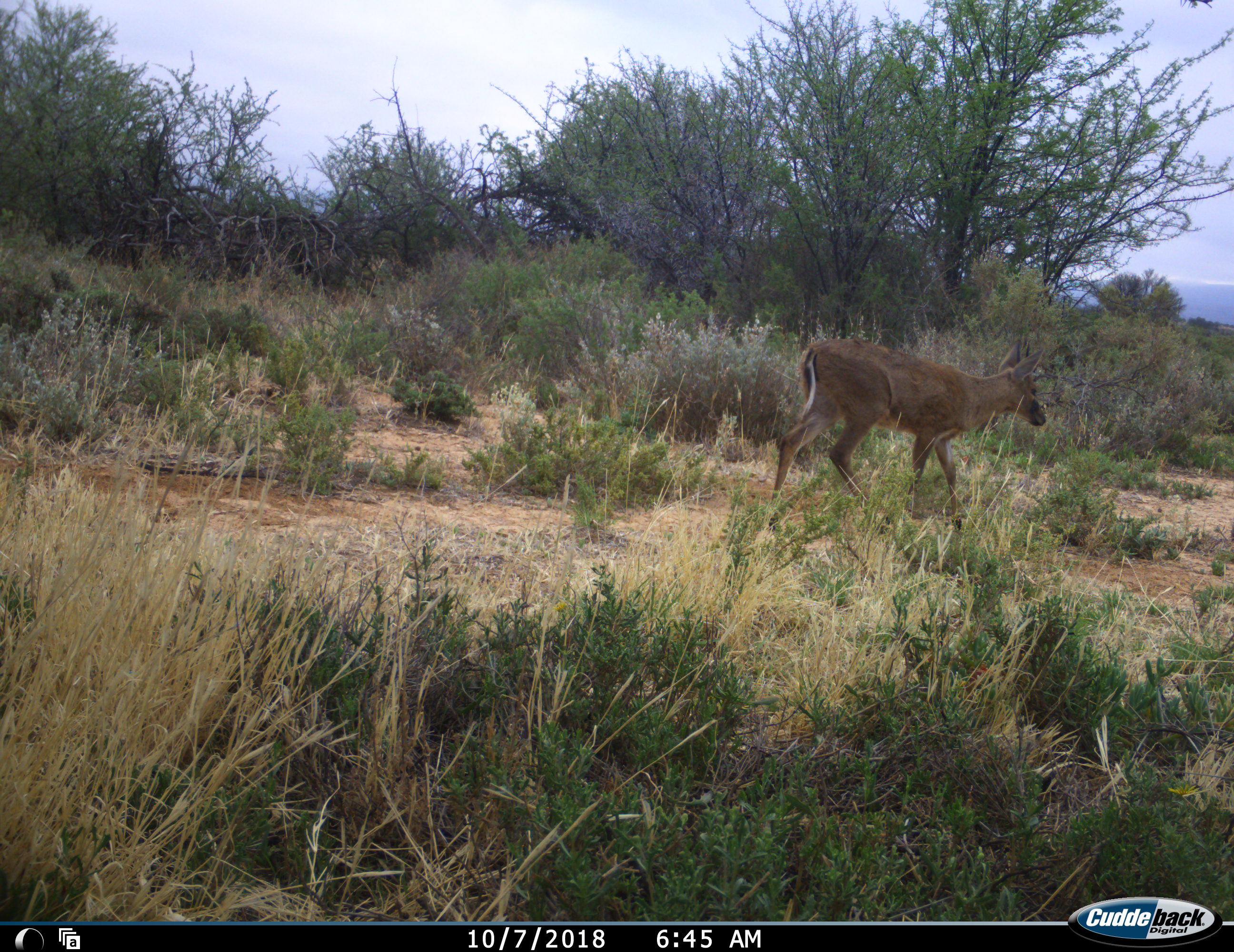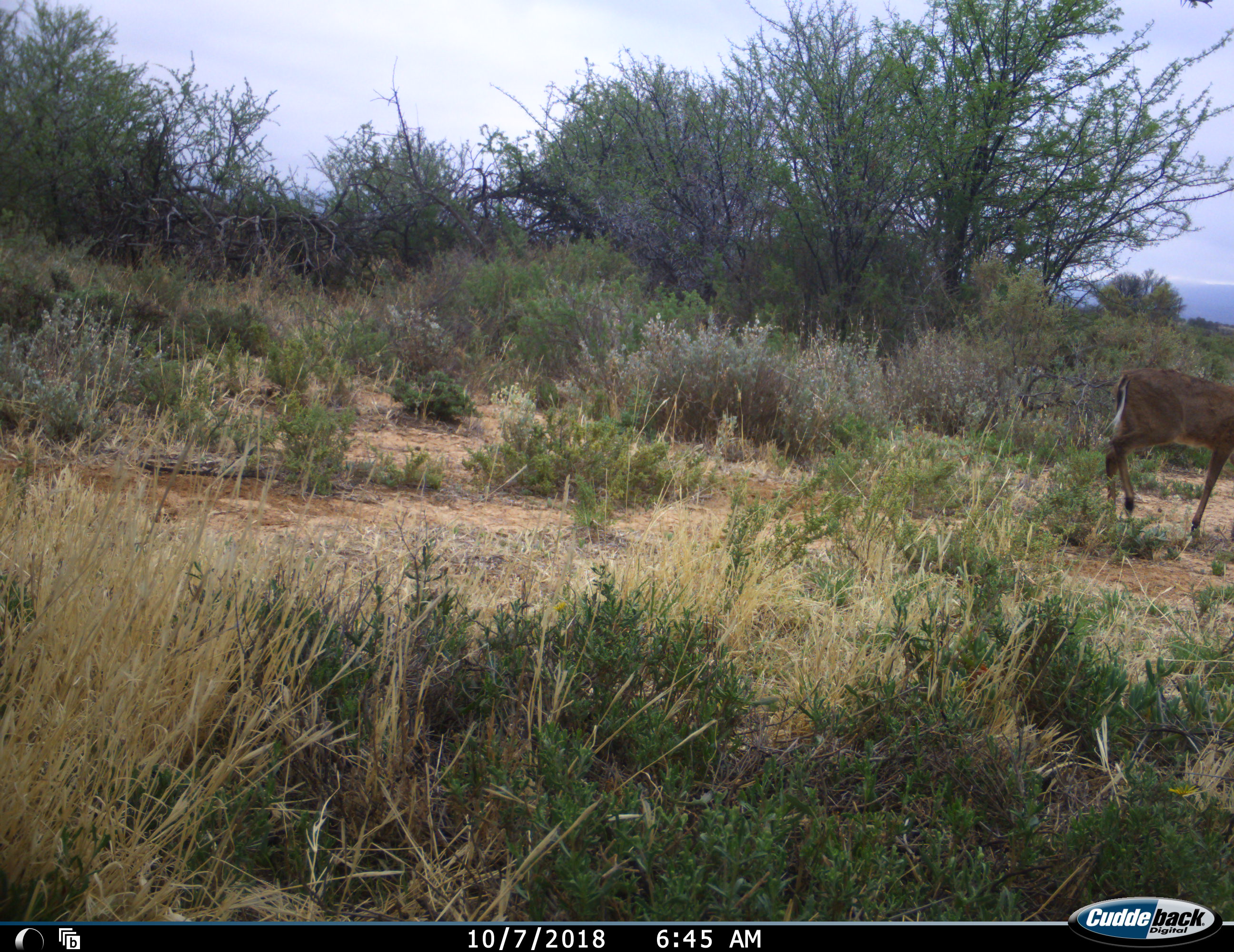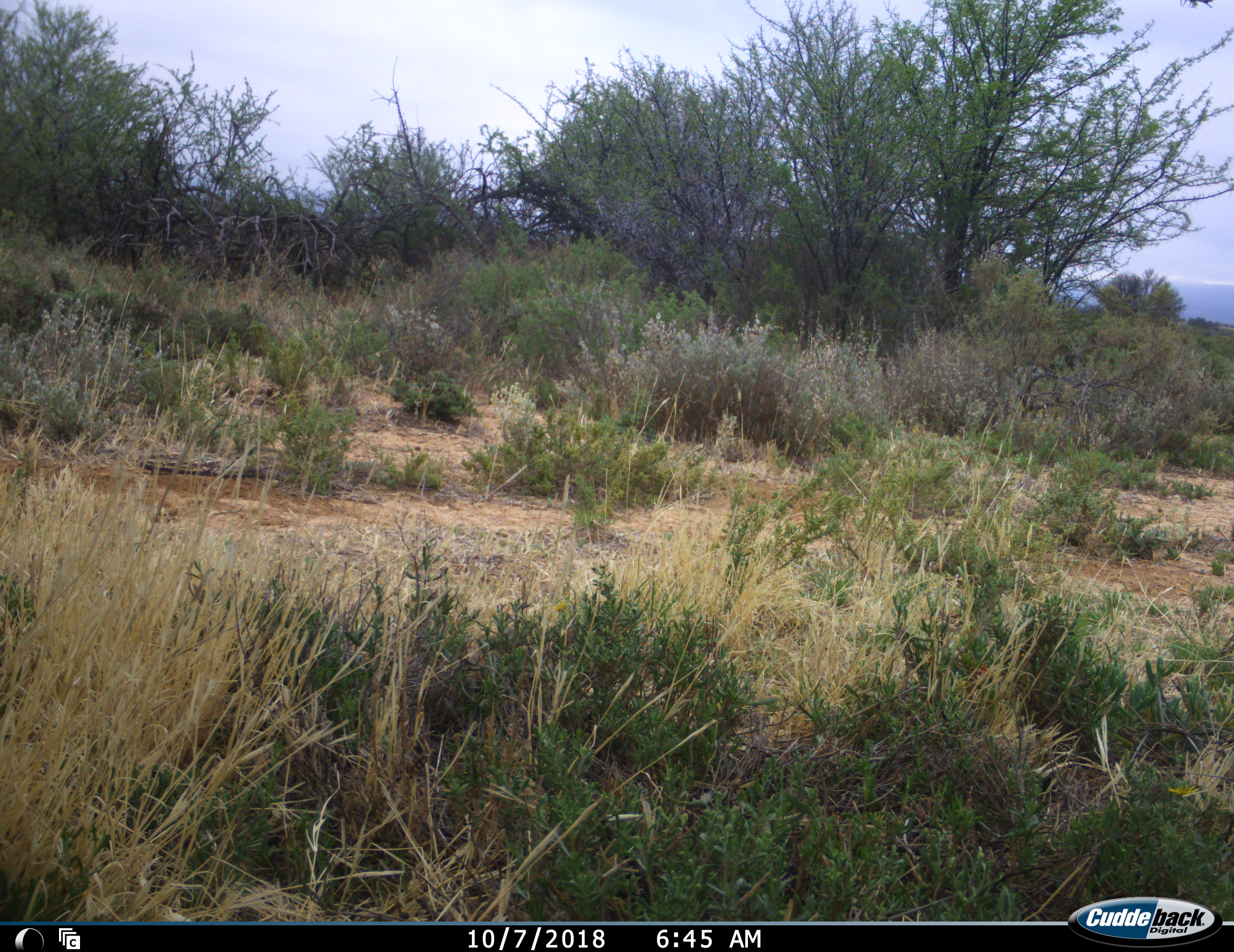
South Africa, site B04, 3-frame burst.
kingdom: Animalia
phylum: Chordata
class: Mammalia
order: Artiodactyla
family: Bovidae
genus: Sylvicapra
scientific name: Sylvicapra grimmia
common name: common grey duiker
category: duikercommongrey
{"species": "duikercommongrey (common grey duiker) (Sylvicapra grimmia)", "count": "1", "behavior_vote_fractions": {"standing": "0%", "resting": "0%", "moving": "100%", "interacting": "0%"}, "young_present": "0%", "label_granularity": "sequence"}